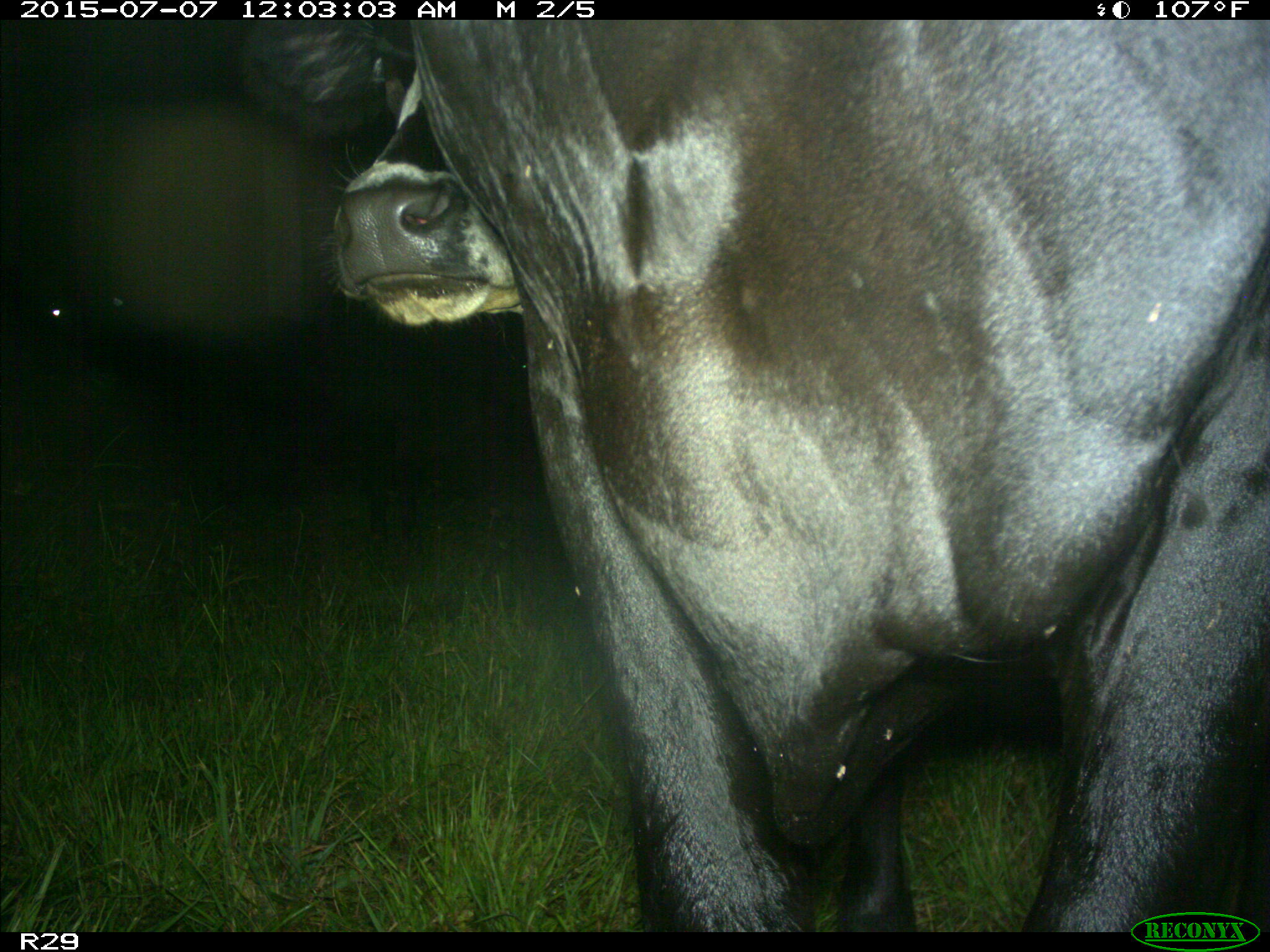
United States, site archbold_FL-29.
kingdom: Animalia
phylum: Chordata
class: Mammalia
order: Artiodactyla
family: Bovidae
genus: Bos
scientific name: Bos taurus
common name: domestic cow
Bos taurus (domestic cow).